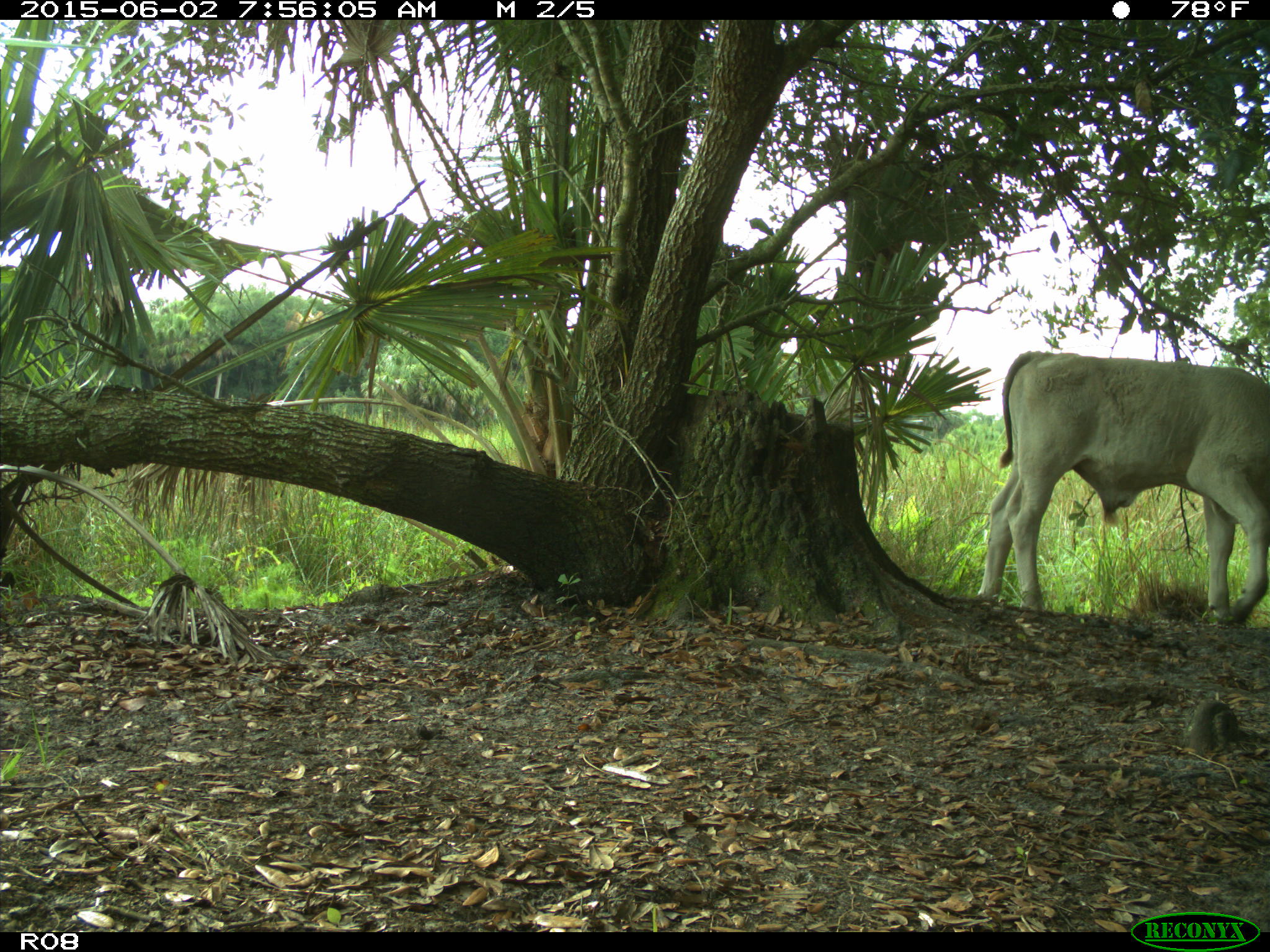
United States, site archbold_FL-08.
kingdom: Animalia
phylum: Chordata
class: Mammalia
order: Artiodactyla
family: Bovidae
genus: Bos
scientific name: Bos taurus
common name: domestic cow